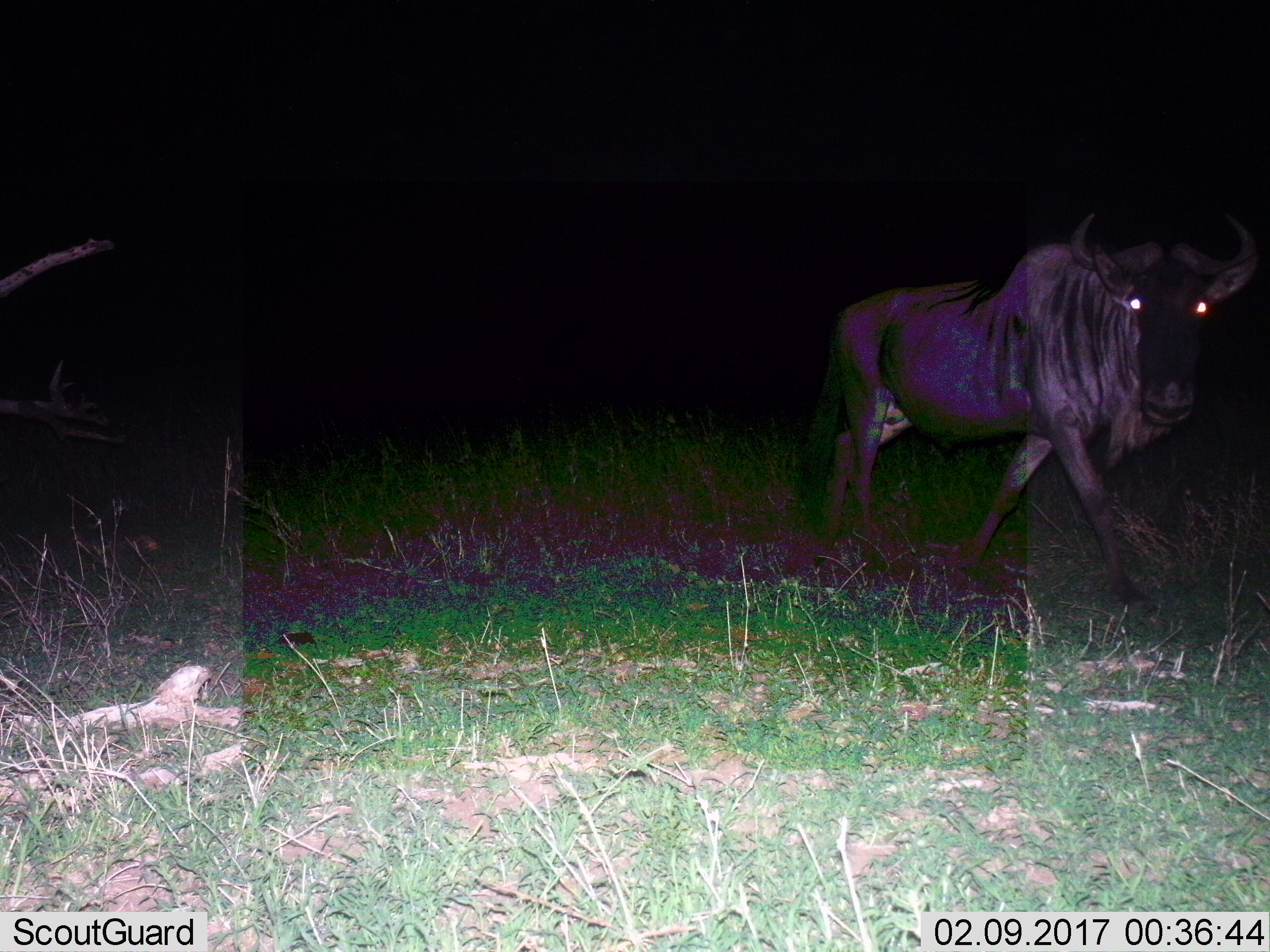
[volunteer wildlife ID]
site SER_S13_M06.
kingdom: Animalia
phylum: Chordata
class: Mammalia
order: Artiodactyla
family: Bovidae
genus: Connochaetes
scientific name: Connochaetes taurinus taurinus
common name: blue wildebeest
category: wildebeestblue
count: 1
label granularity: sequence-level